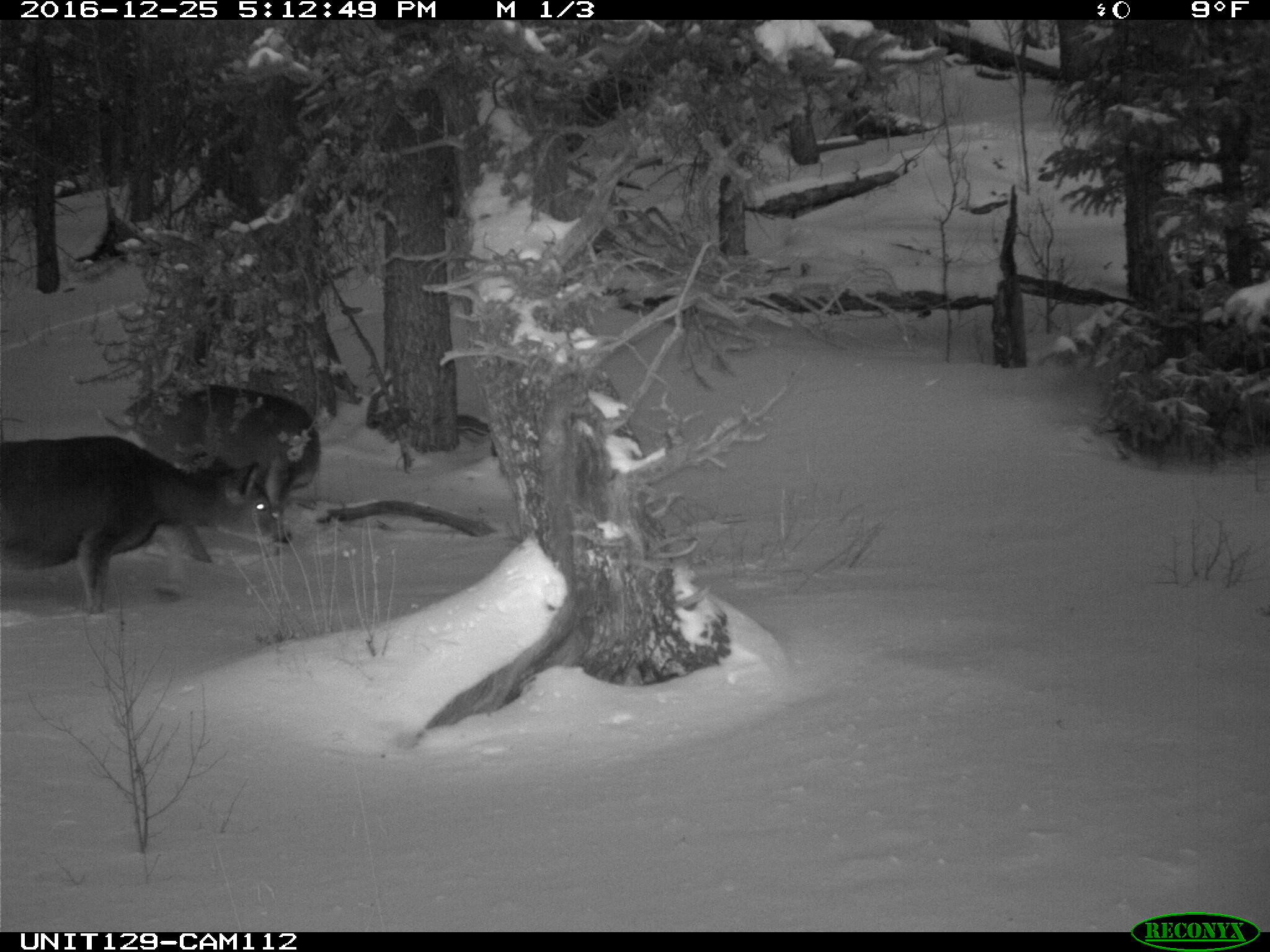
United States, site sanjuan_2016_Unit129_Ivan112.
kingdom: Animalia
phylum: Chordata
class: Mammalia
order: Artiodactyla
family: Cervidae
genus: Odocoileus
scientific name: Odocoileus hemionus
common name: mule deer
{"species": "Odocoileus hemionus (mule deer)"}